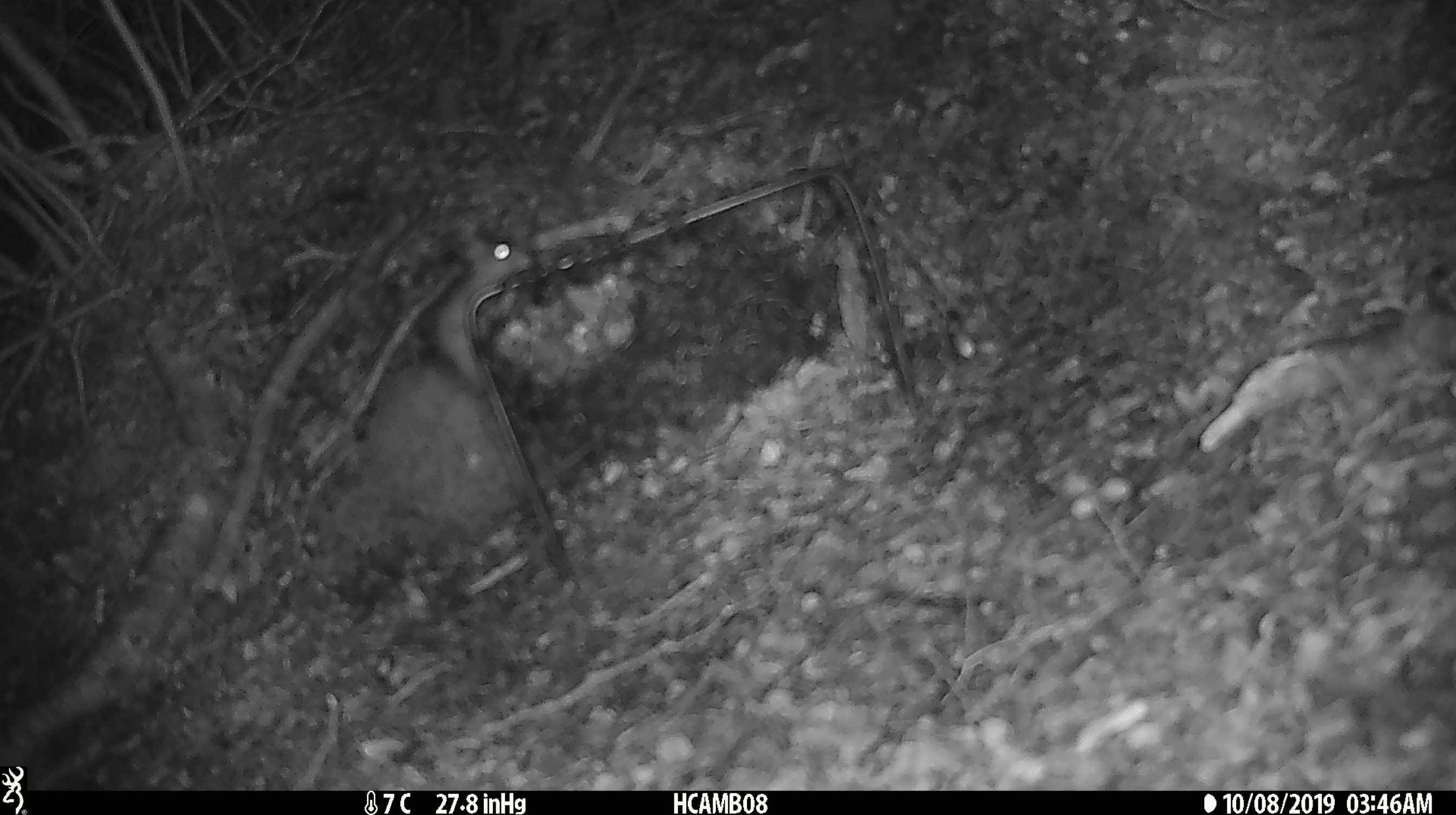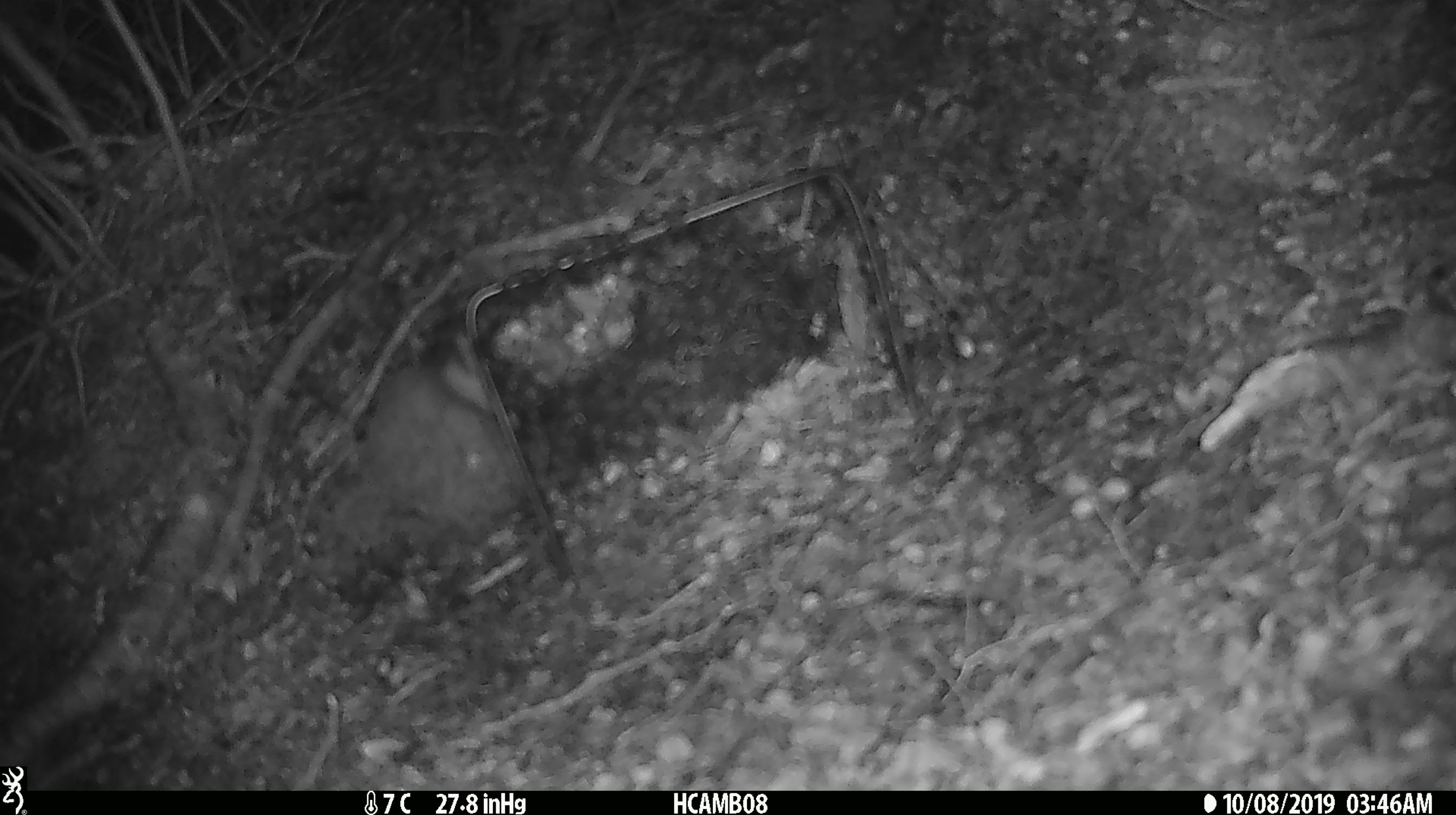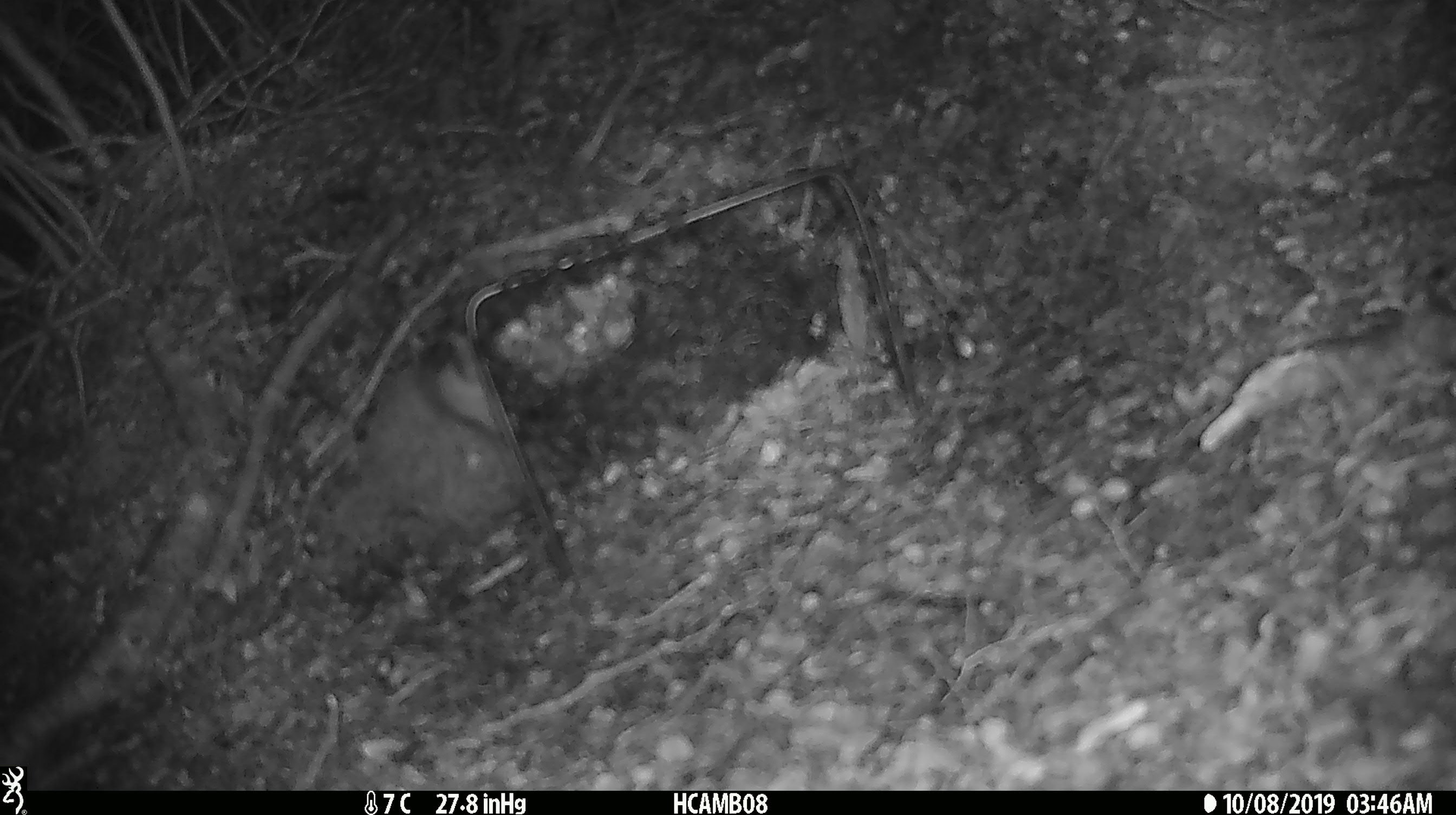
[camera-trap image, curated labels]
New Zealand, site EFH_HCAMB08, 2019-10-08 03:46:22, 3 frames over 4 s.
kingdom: Animalia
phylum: Chordata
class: Mammalia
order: Rodentia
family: Muridae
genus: Mus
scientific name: Mus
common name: mouse